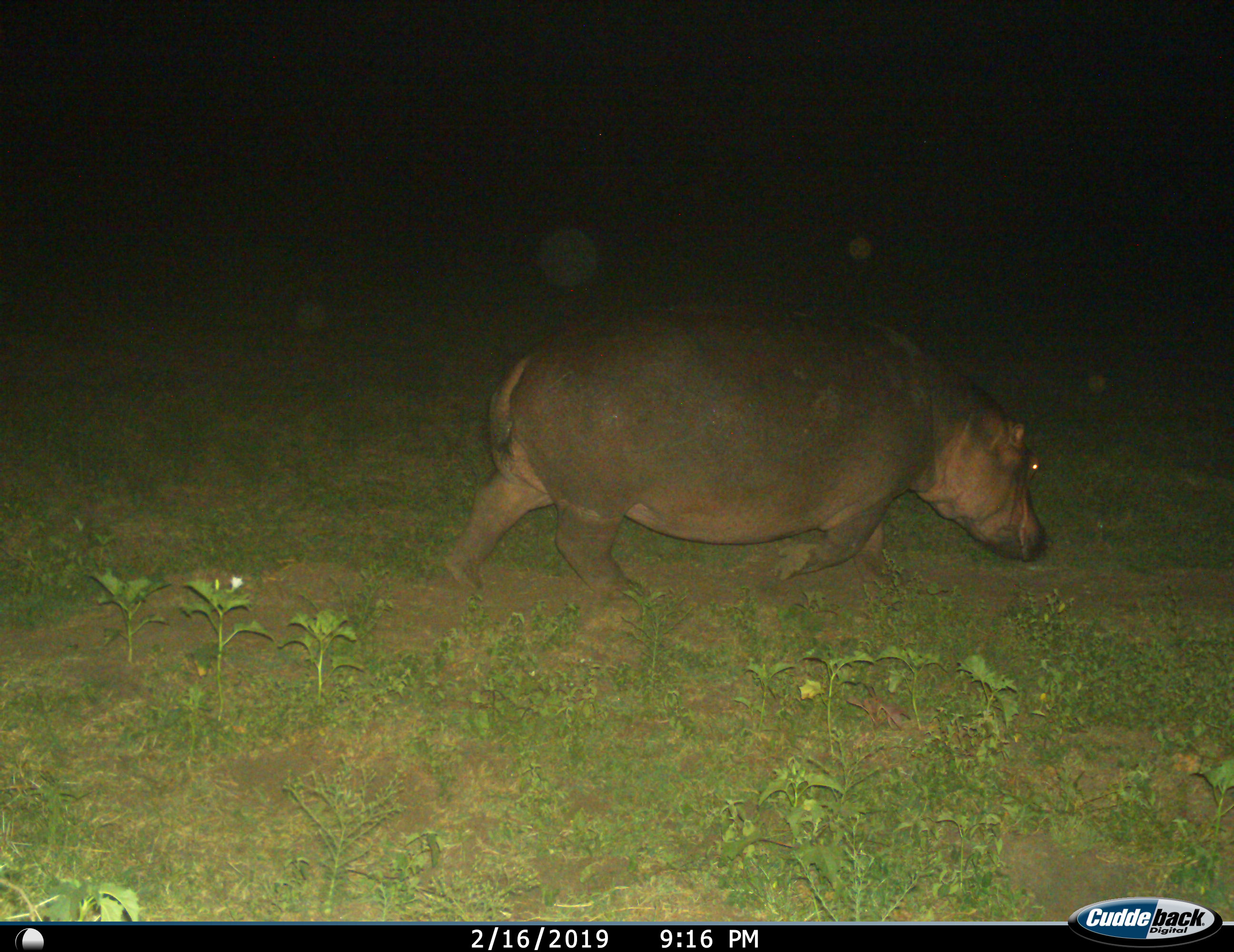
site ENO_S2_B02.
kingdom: Animalia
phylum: Chordata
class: Mammalia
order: Artiodactyla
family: Hippopotamidae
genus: Hippopotamus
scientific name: Hippopotamus amphibius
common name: hippopotamus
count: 1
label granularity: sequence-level